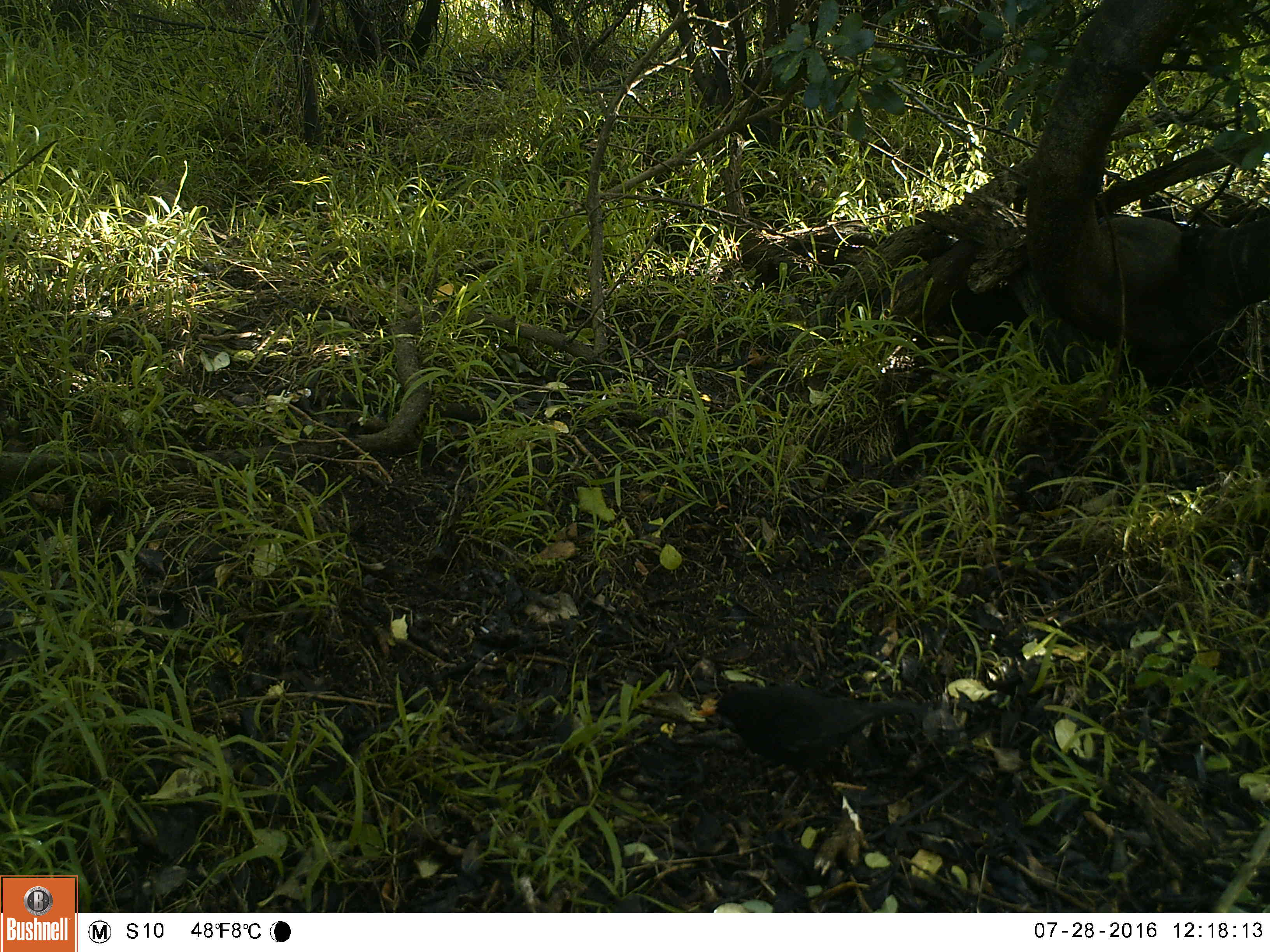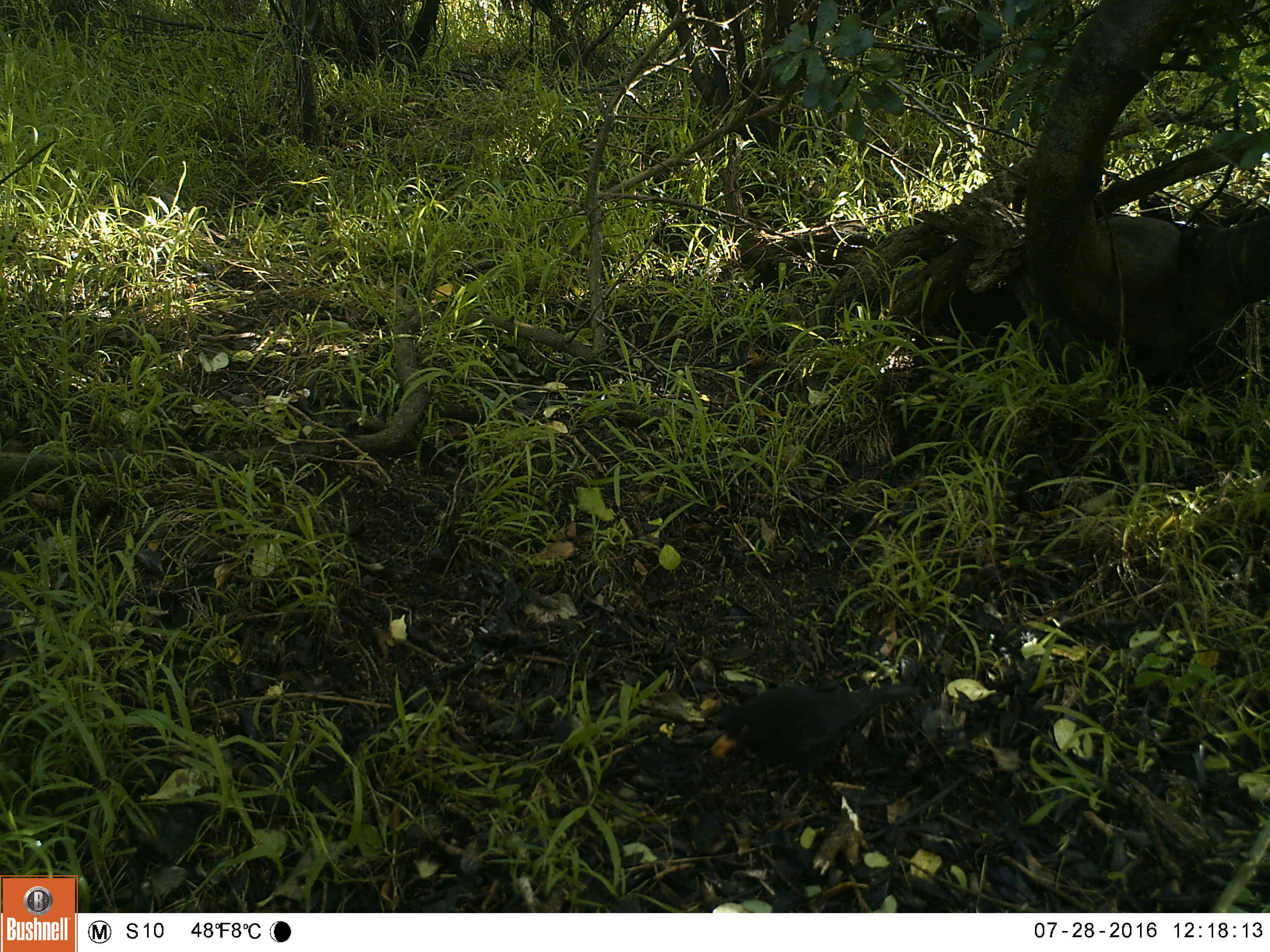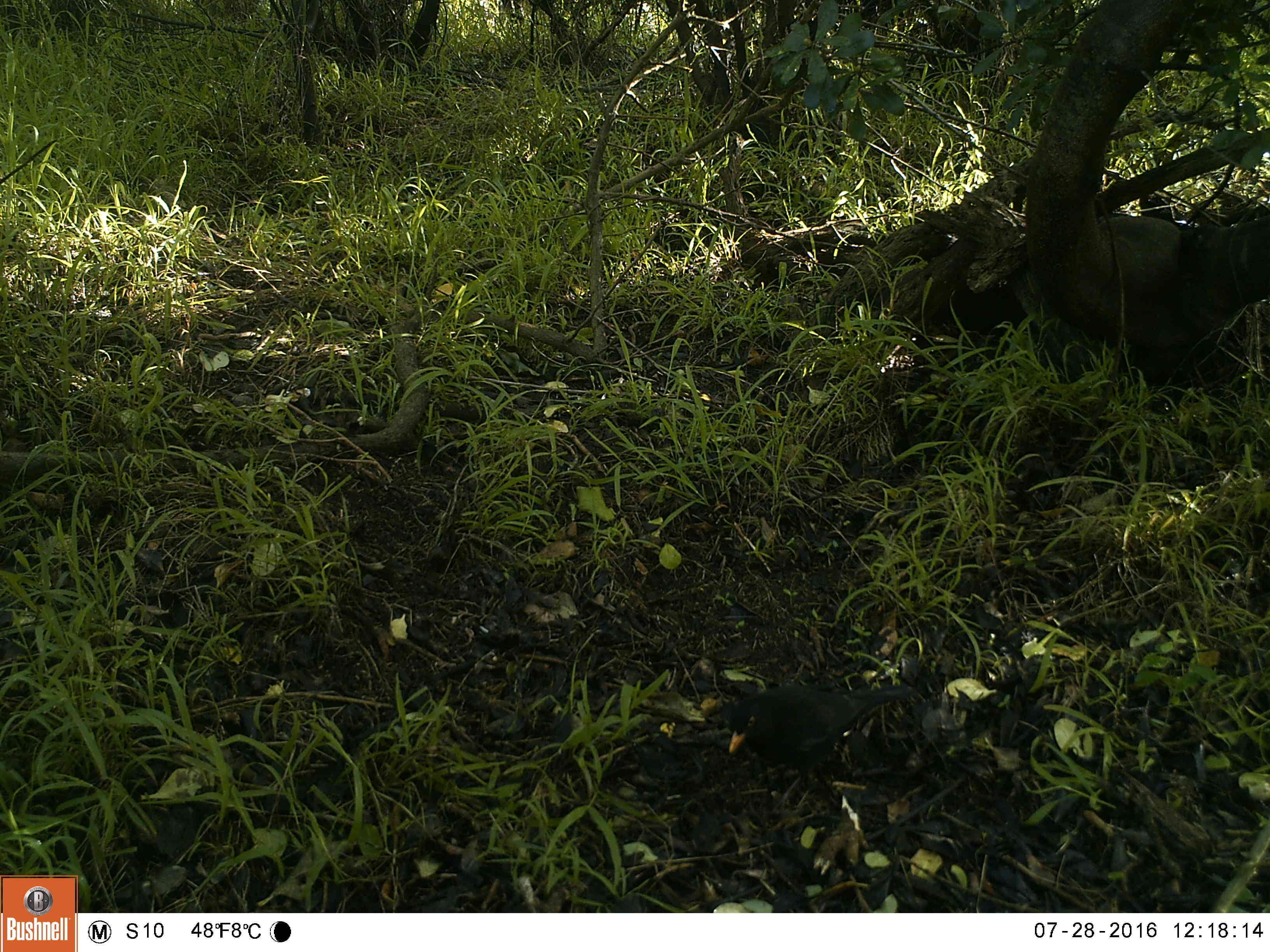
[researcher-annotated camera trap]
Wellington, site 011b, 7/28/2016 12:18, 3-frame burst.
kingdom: Animalia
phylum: Chordata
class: Aves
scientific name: Aves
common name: bird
Bird (Aves).